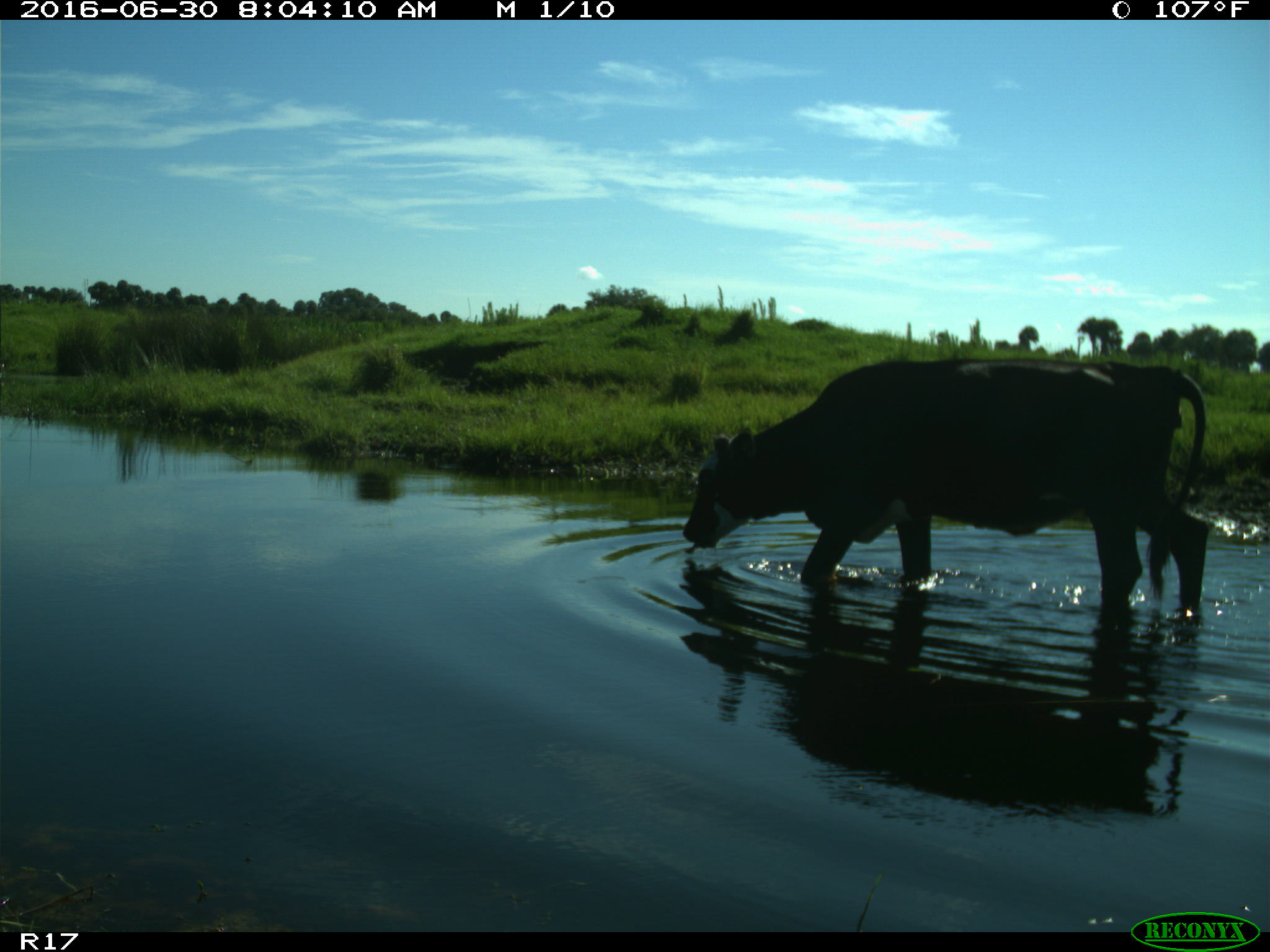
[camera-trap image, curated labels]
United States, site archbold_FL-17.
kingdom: Animalia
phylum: Chordata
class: Mammalia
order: Artiodactyla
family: Bovidae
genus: Bos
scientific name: Bos taurus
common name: domestic cow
Bos taurus (domestic cow).